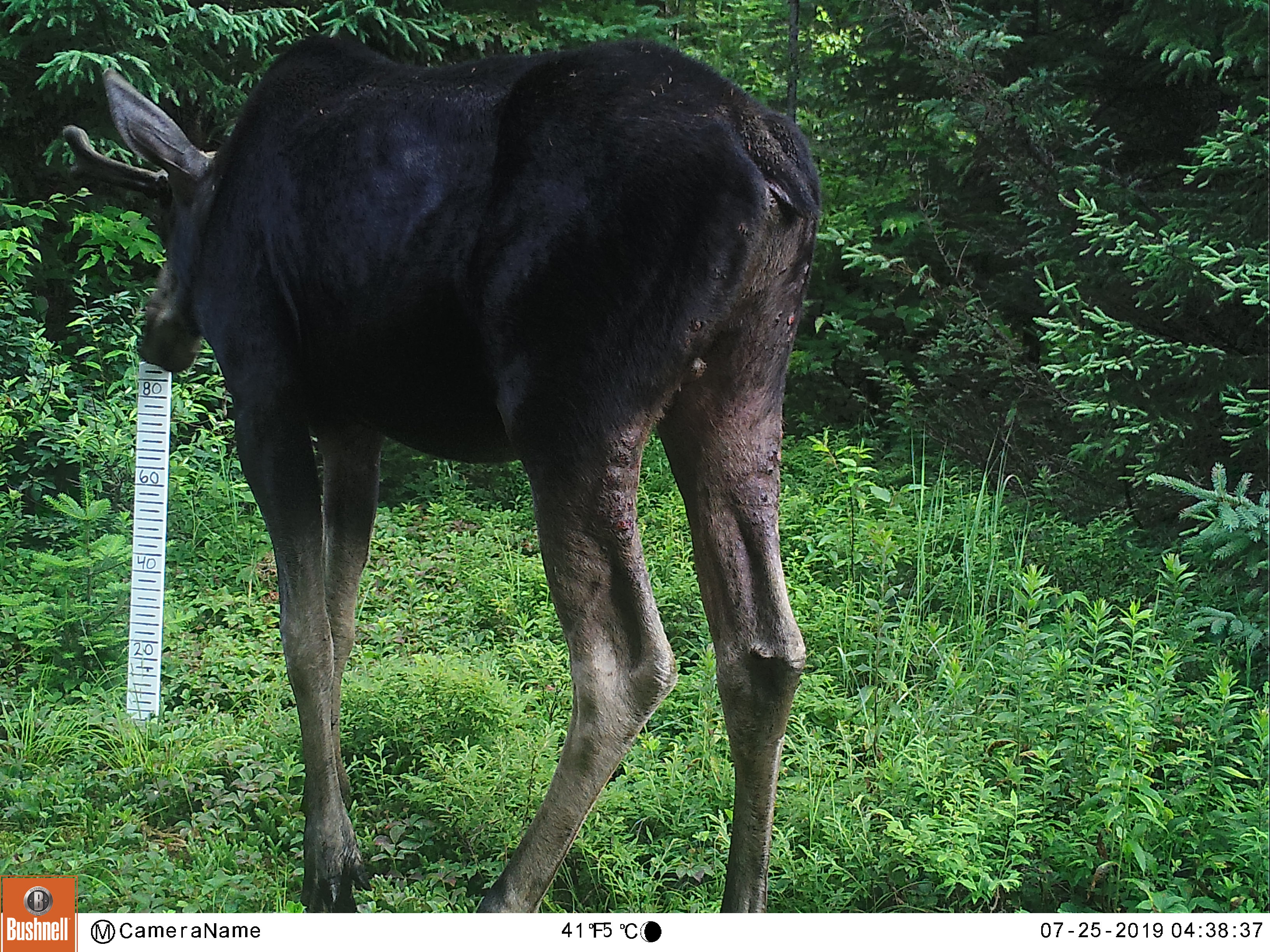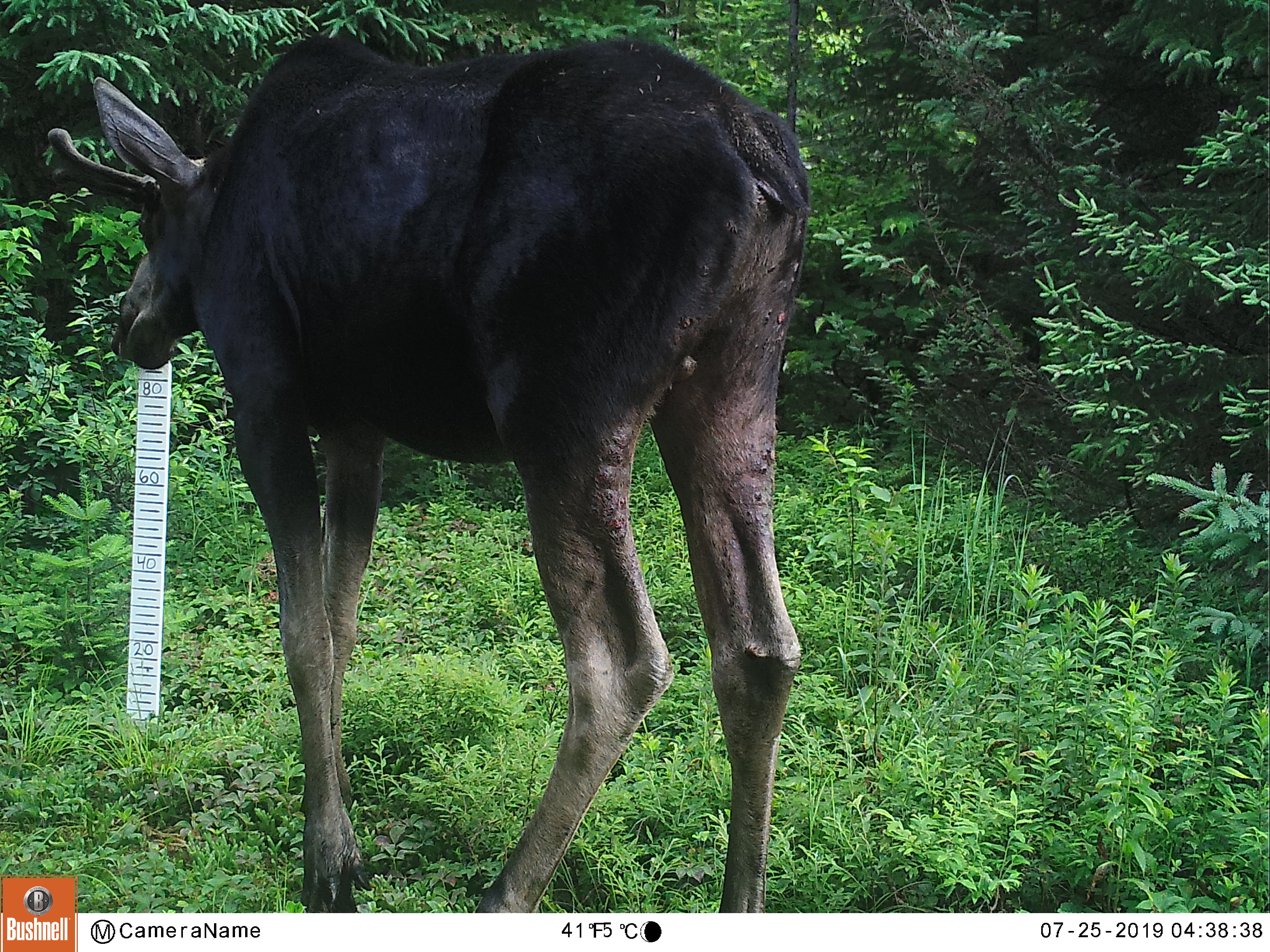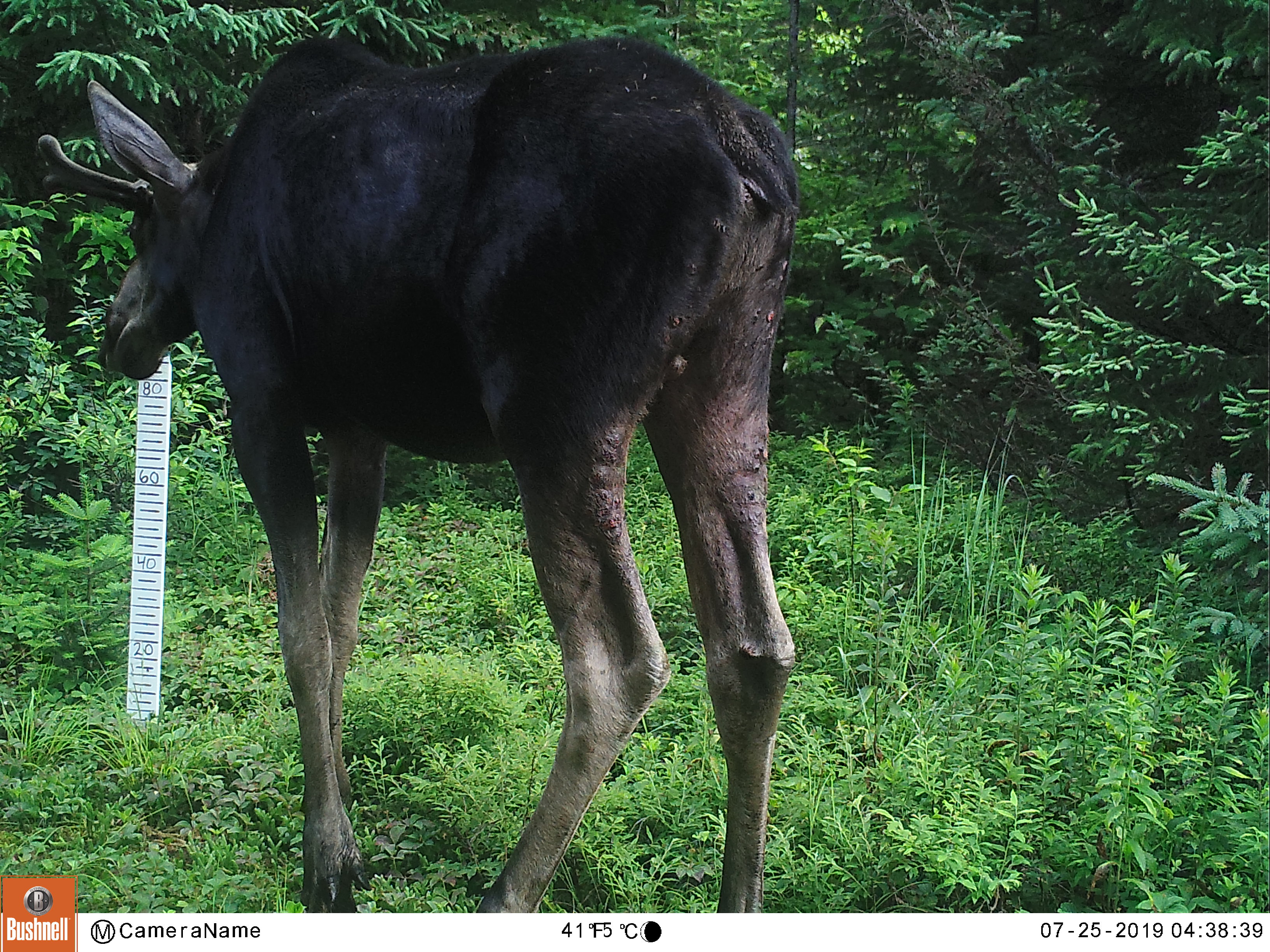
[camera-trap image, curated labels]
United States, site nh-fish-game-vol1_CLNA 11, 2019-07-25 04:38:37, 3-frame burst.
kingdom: Animalia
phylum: Chordata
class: Mammalia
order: Artiodactyla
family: Cervidae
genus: Alces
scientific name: Alces alces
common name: moose